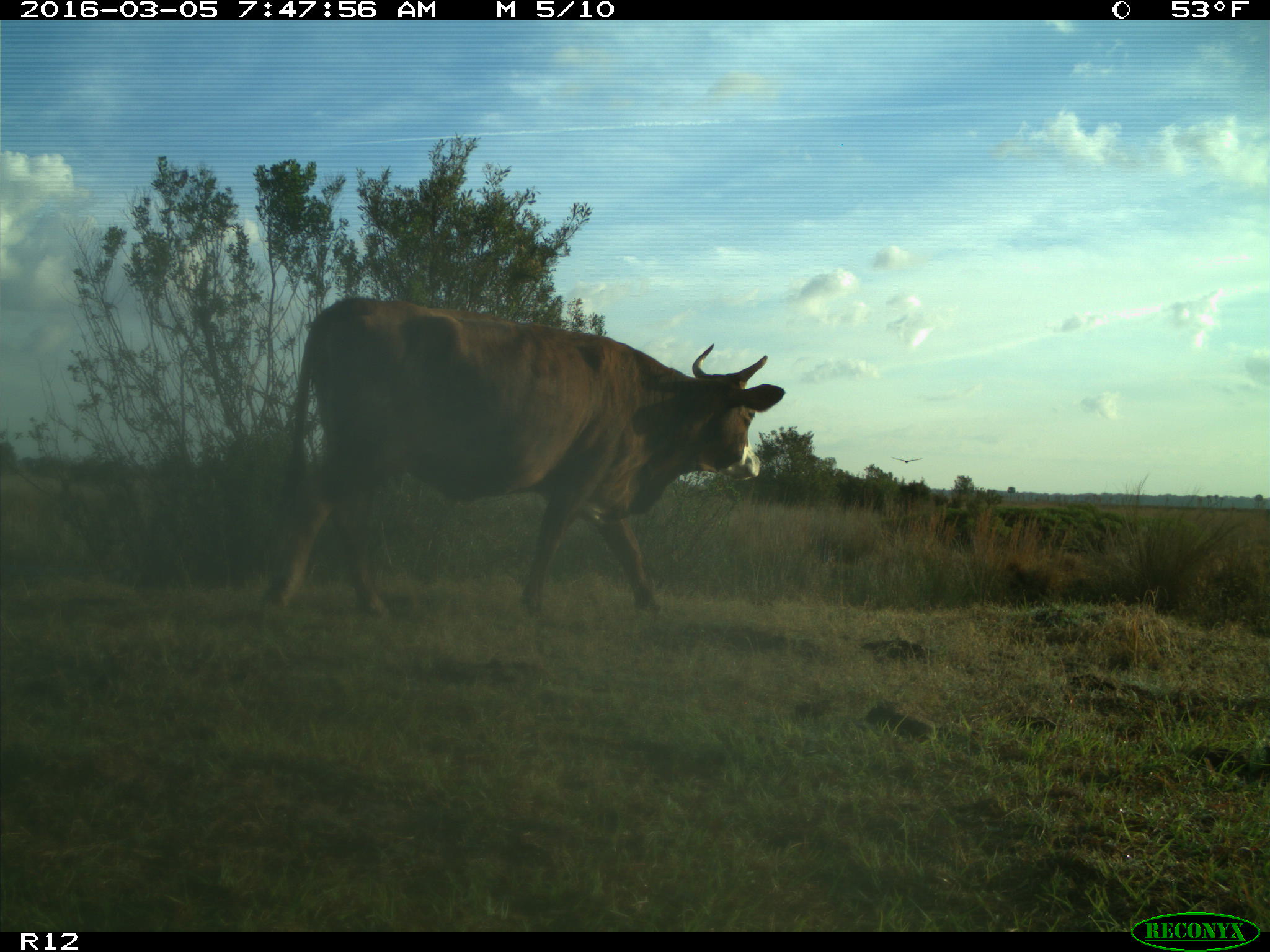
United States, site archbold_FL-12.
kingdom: Animalia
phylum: Chordata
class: Mammalia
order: Artiodactyla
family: Bovidae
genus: Bos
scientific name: Bos taurus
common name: domestic cow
Bos taurus (domestic cow).